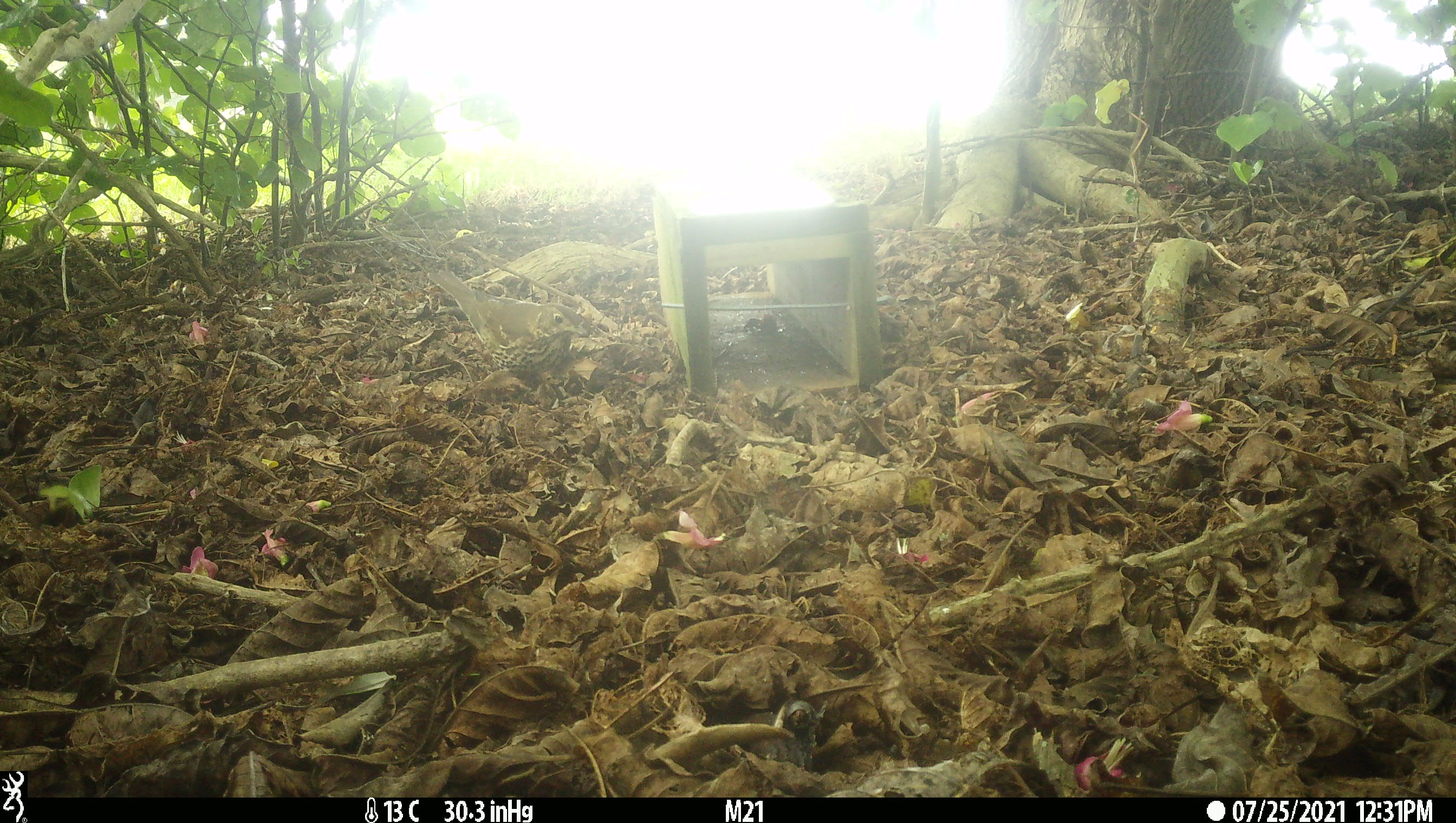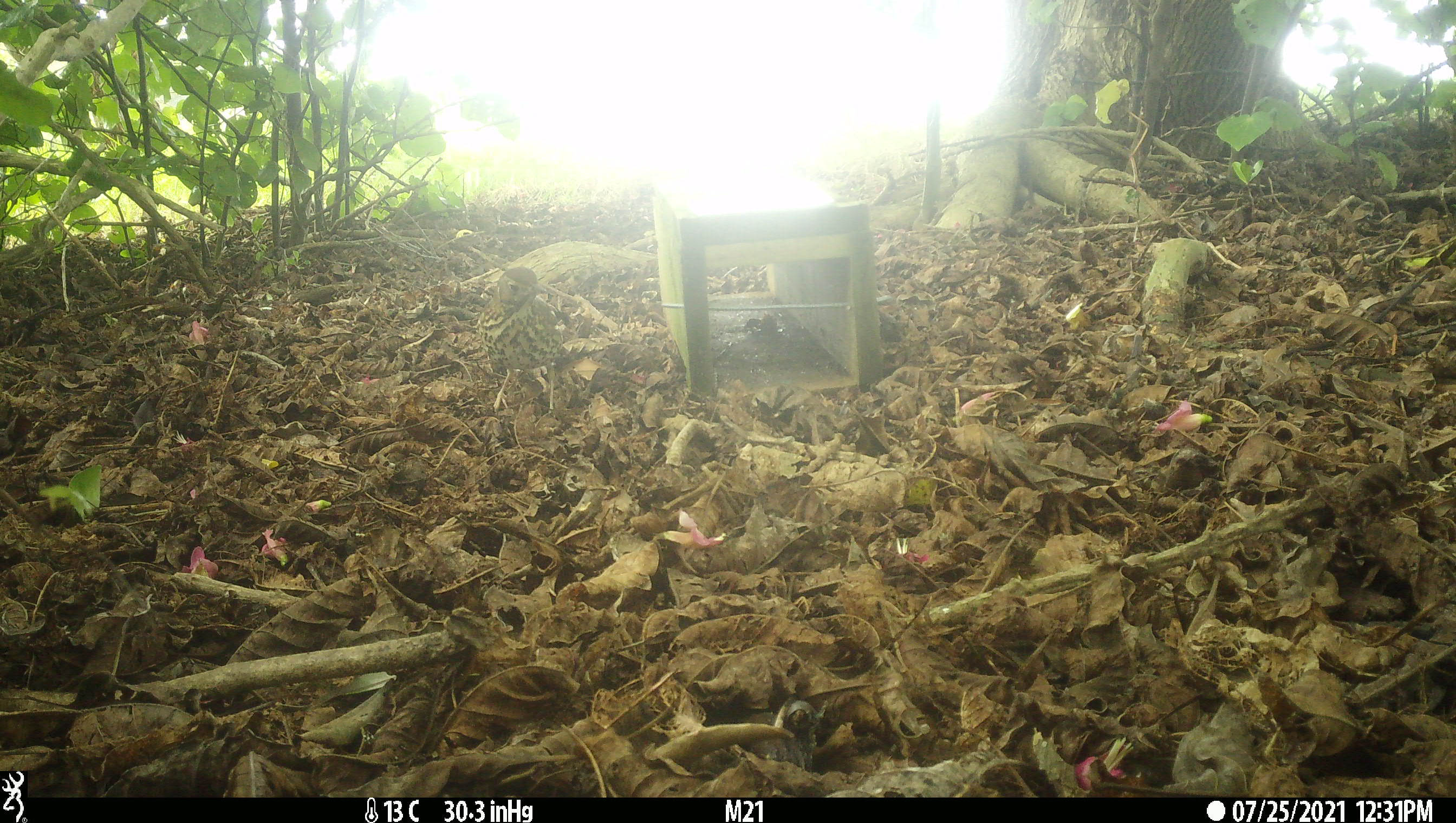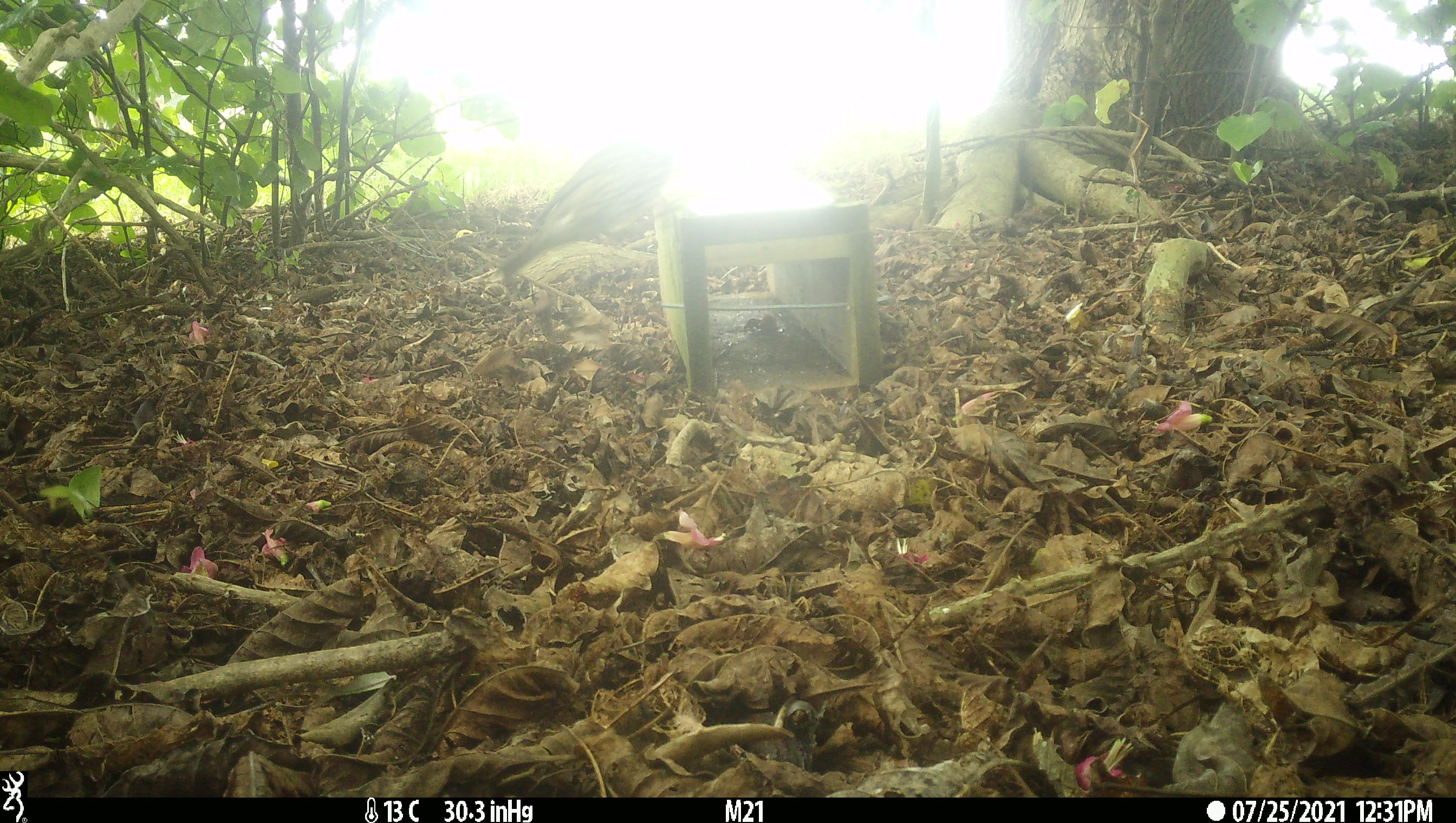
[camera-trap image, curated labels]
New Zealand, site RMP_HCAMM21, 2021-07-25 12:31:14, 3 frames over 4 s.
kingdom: Animalia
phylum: Chordata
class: Aves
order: Passeriformes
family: Turdidae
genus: Turdus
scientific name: Turdus philomelos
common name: song thrush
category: thrush